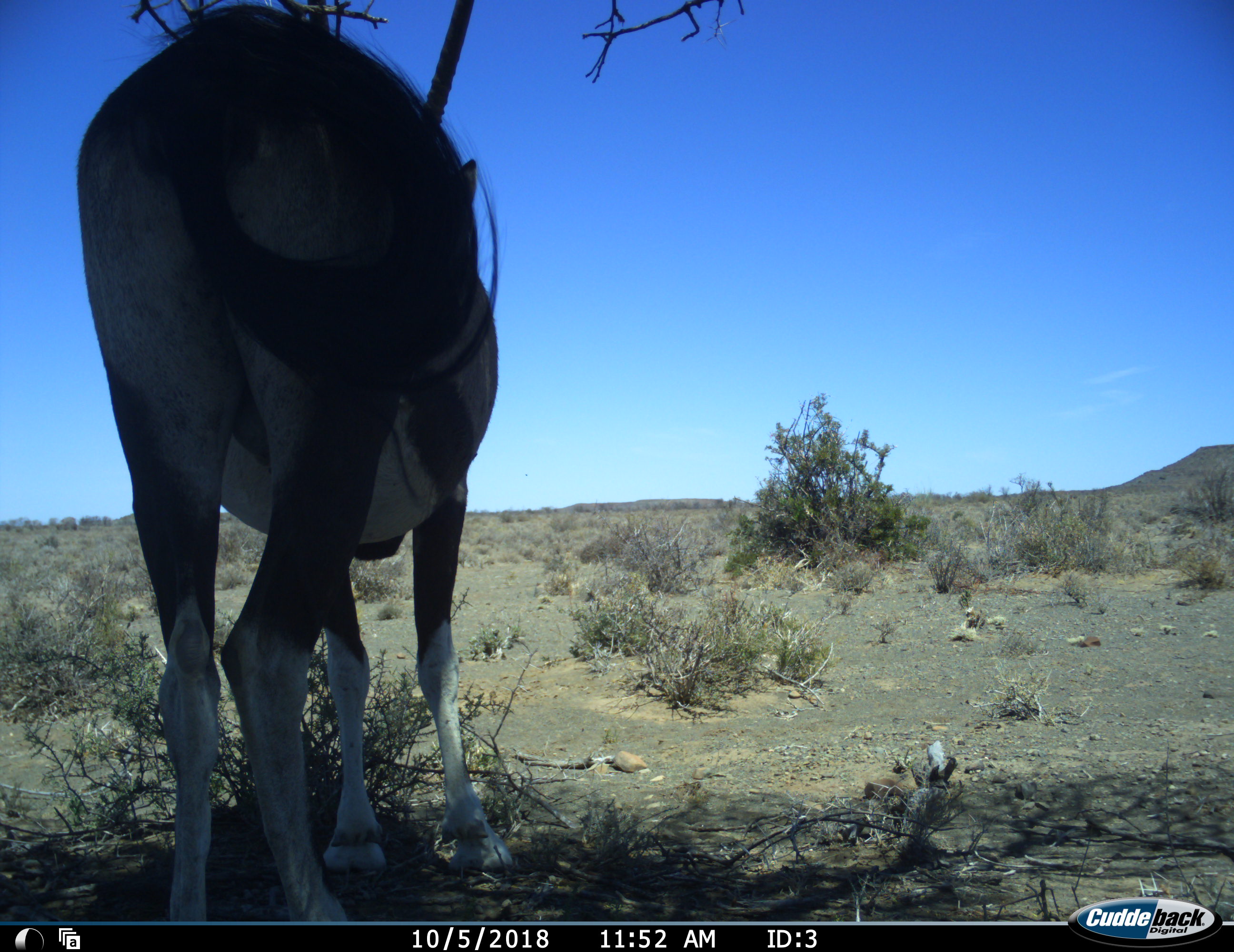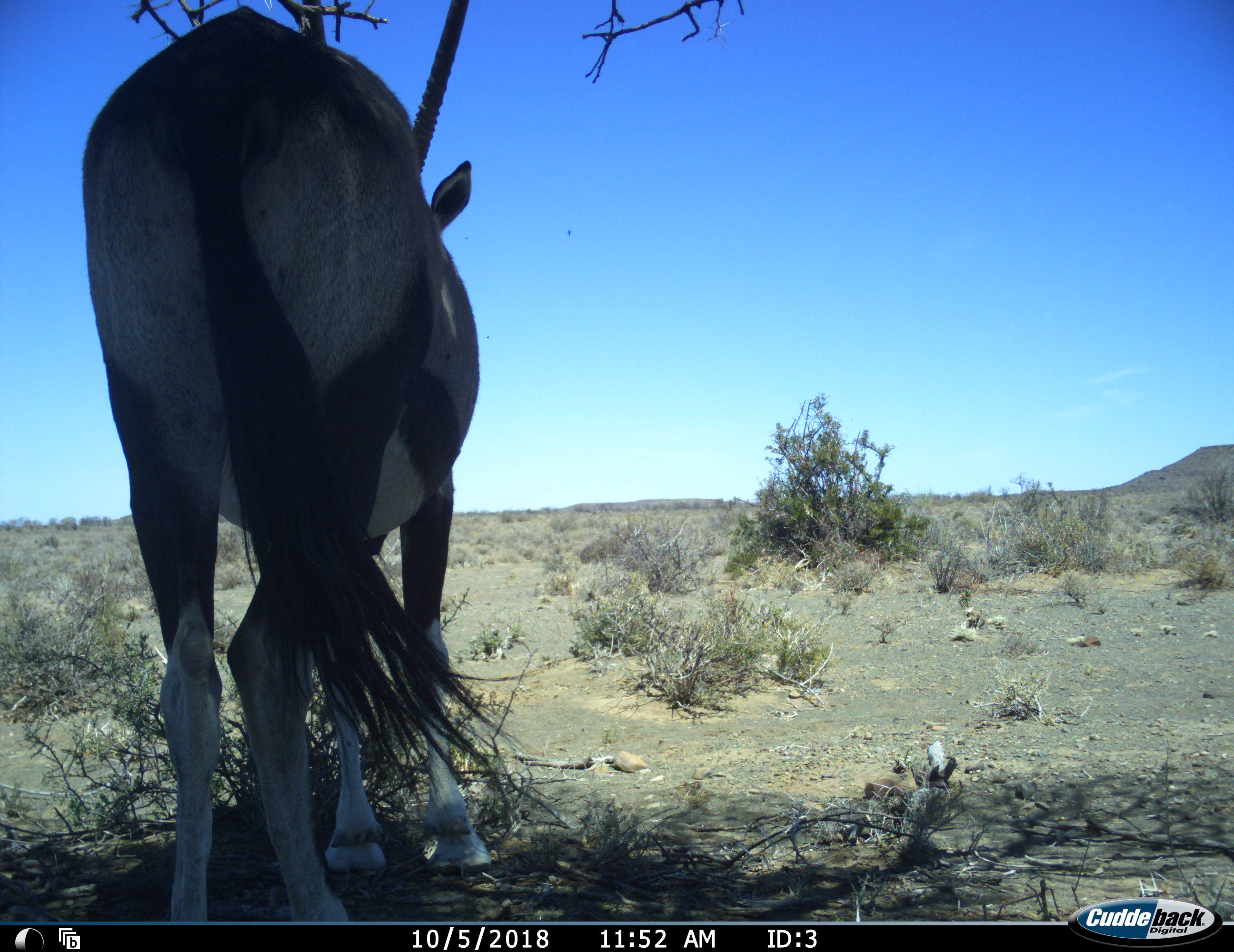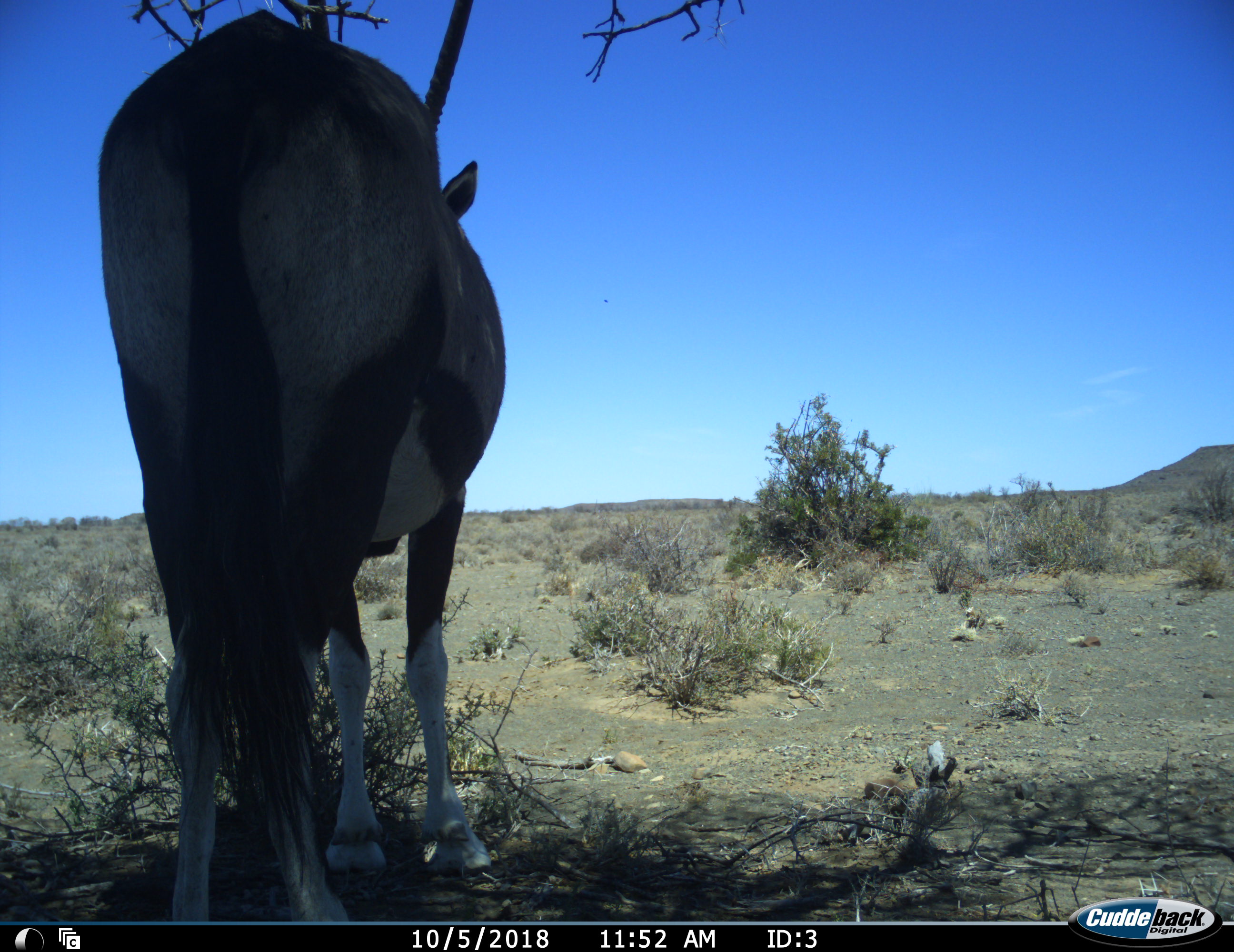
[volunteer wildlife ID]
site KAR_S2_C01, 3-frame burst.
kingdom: Animalia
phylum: Chordata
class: Mammalia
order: Artiodactyla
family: Bovidae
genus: Oryx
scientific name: Oryx gazella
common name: gemsbok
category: oryx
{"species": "oryx (gemsbok) (Oryx gazella)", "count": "1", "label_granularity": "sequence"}